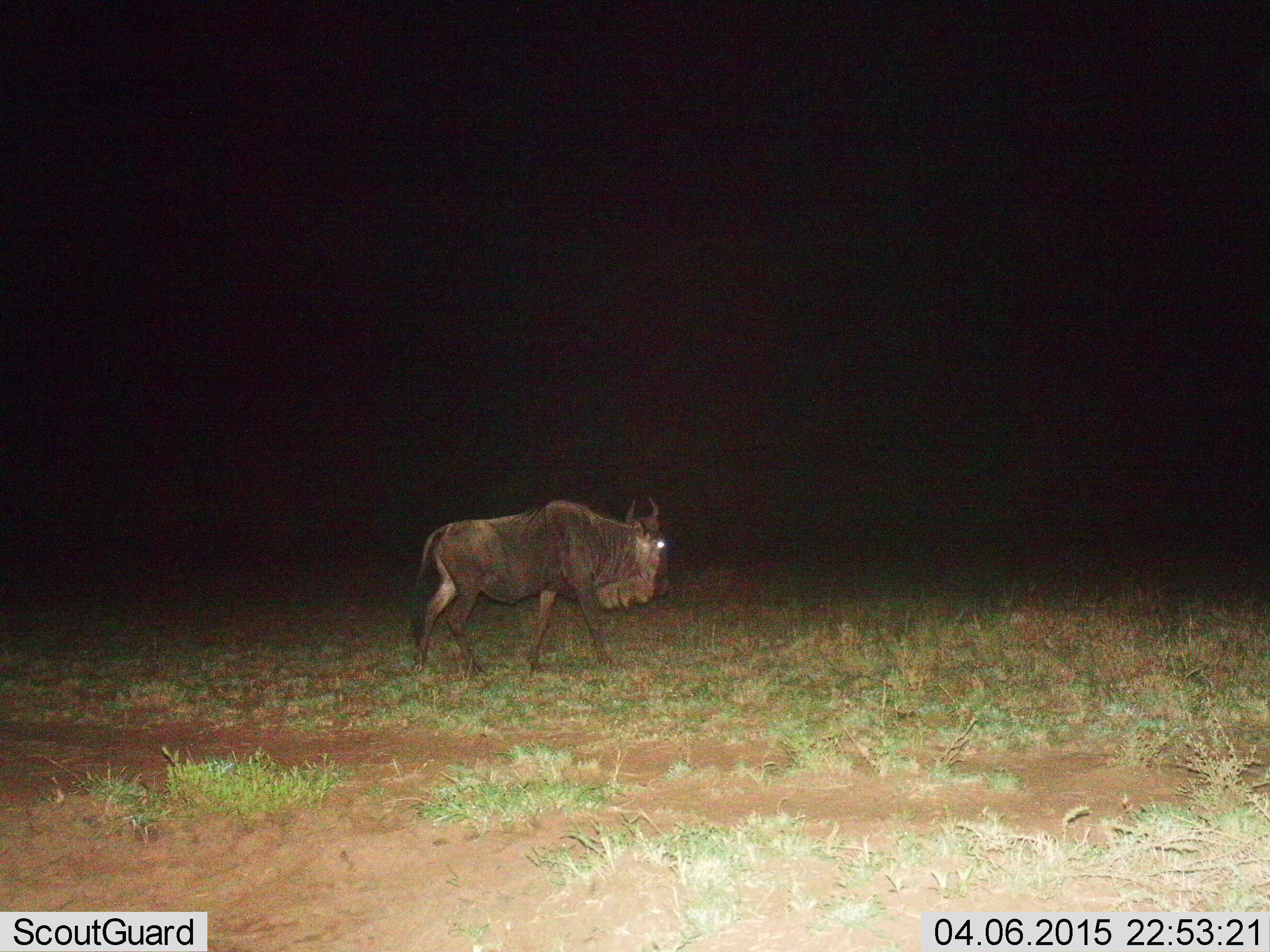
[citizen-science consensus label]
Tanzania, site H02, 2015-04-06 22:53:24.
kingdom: Animalia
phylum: Chordata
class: Mammalia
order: Artiodactyla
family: Bovidae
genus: Connochaetes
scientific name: Connochaetes taurinus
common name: blue wildebeest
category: wildebeest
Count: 1.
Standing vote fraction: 10%.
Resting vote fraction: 0%.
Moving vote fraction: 100%.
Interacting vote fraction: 0%.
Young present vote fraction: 0%.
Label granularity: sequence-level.